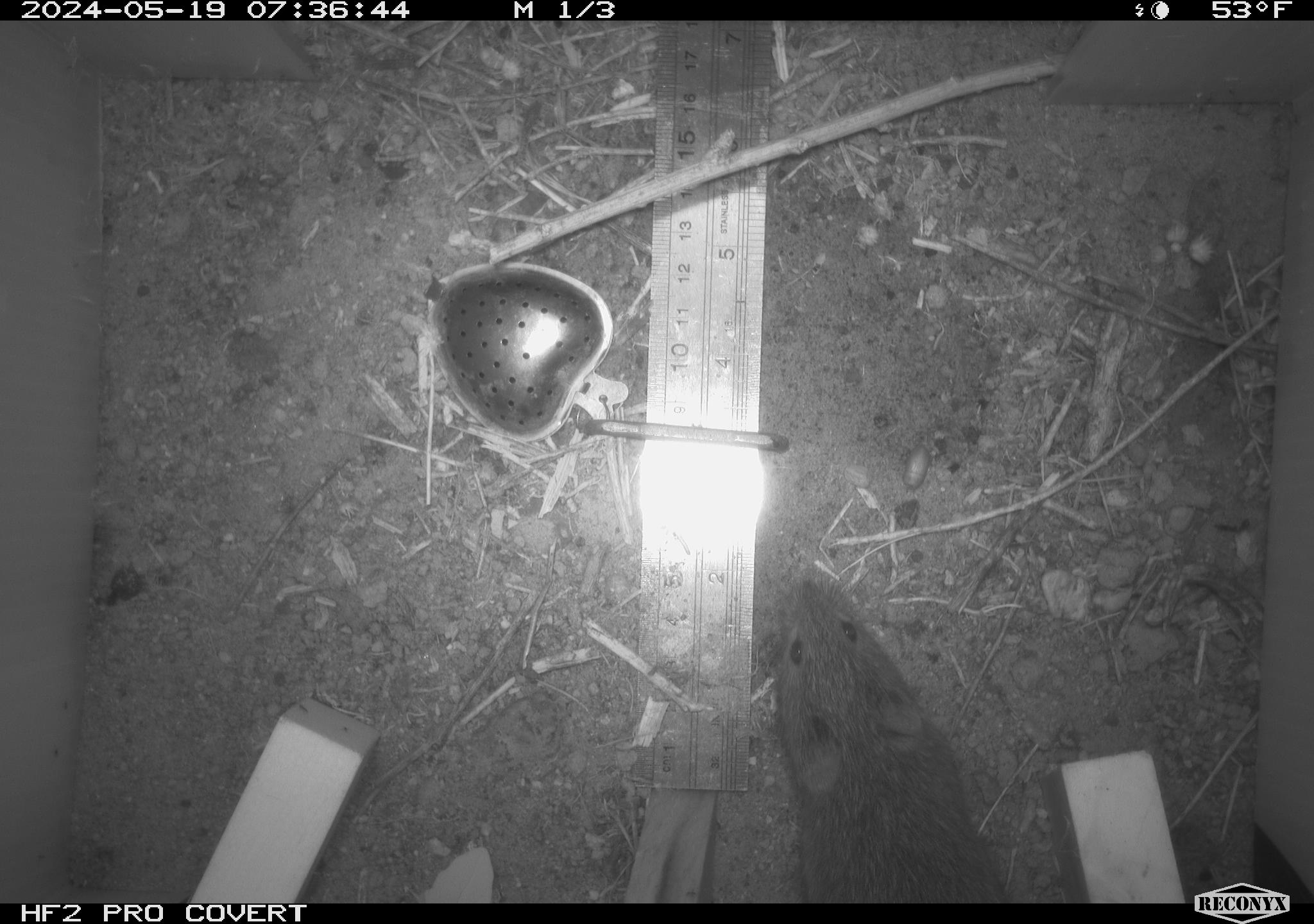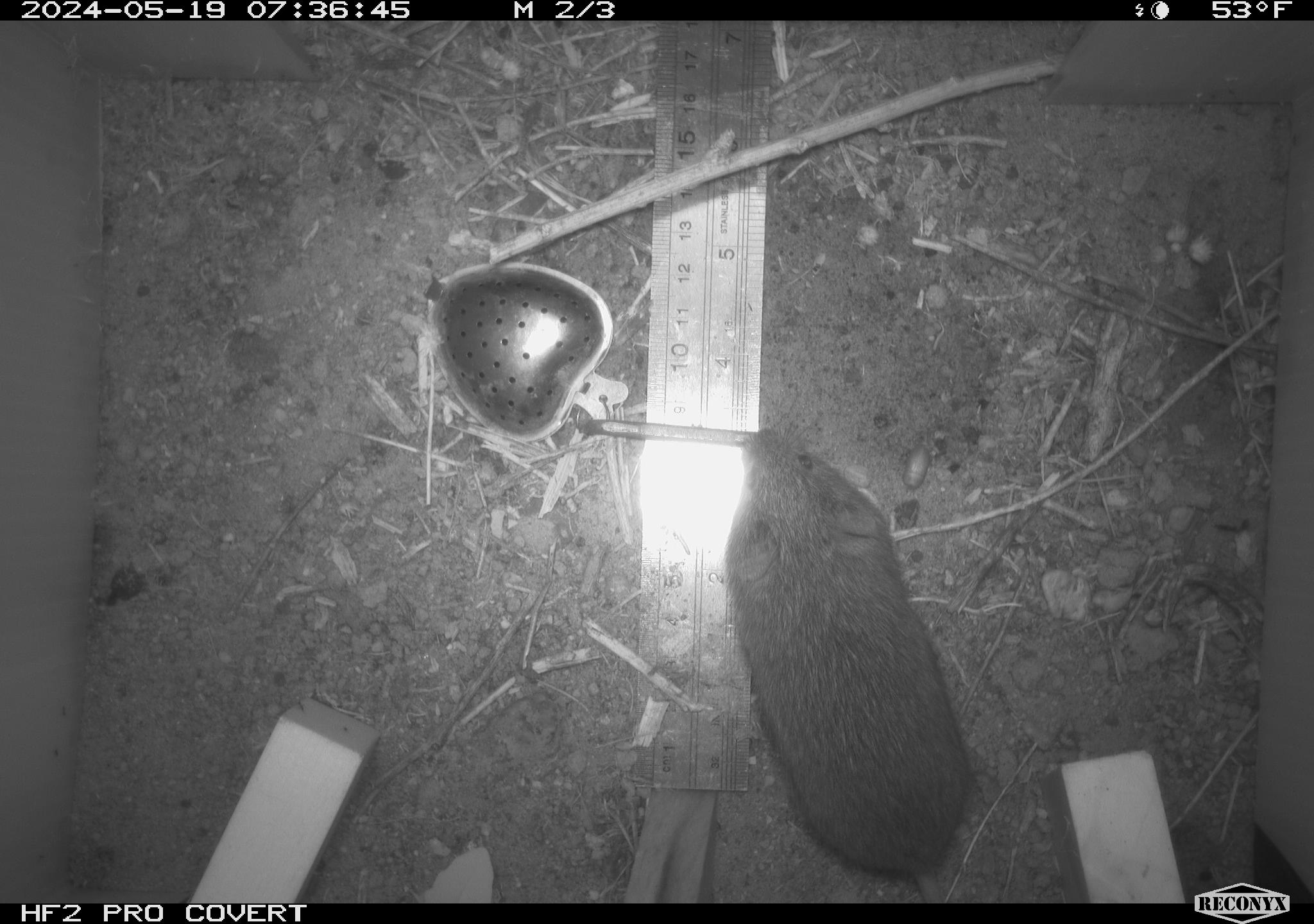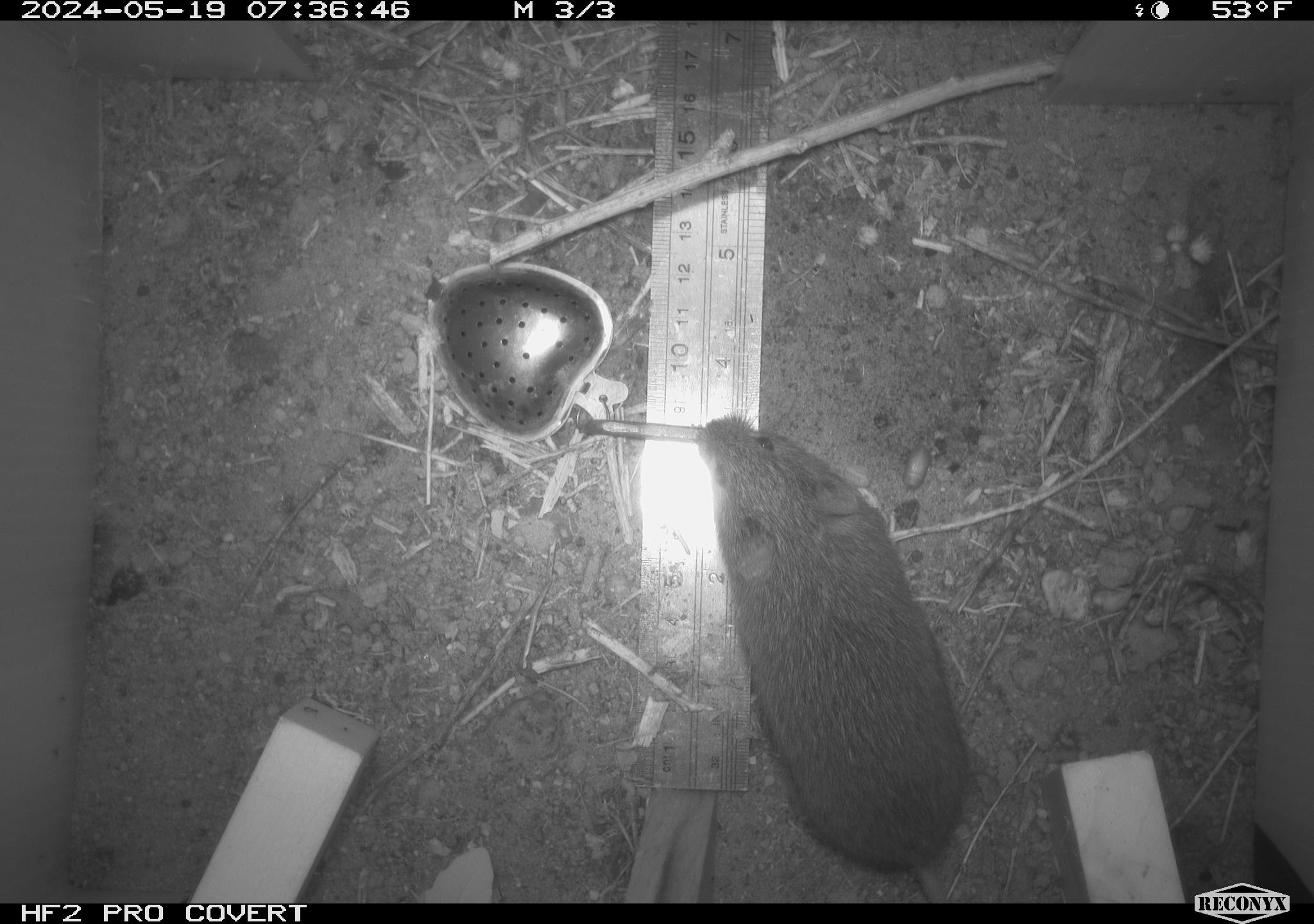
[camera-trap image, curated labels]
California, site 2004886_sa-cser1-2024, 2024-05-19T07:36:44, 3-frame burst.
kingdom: Animalia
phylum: Chordata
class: Mammalia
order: Rodentia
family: Cricetidae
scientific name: Cricetidae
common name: hamsters, voles, lemmings, and allies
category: cricetidae family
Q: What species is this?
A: Cricetidae family (hamsters, voles, lemmings, and allies) (Cricetidae).